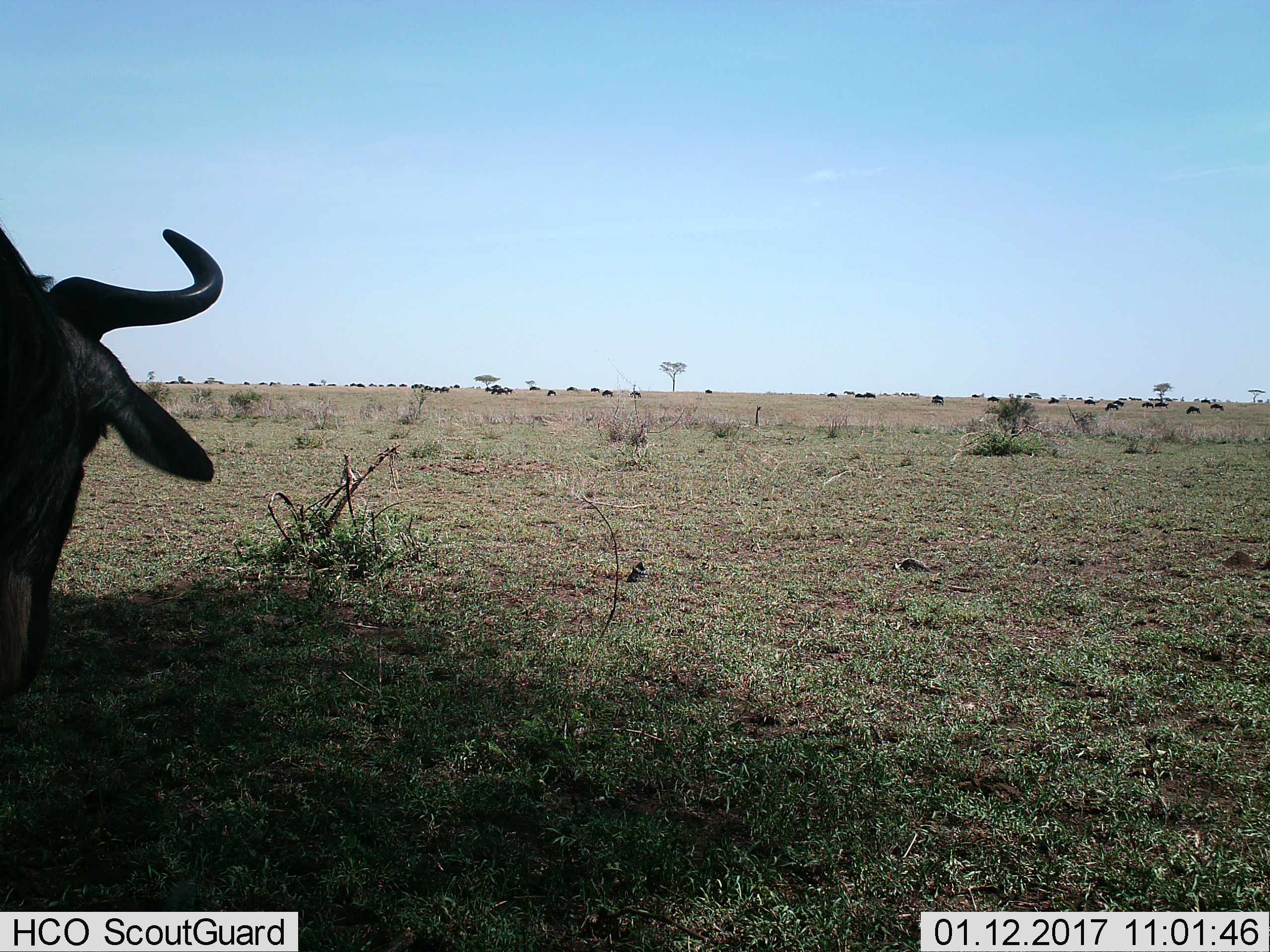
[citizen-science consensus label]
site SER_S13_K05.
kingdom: Animalia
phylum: Chordata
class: Mammalia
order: Artiodactyla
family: Bovidae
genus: Connochaetes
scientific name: Connochaetes taurinus taurinus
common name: blue wildebeest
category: wildebeestblue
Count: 11-50.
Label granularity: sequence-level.